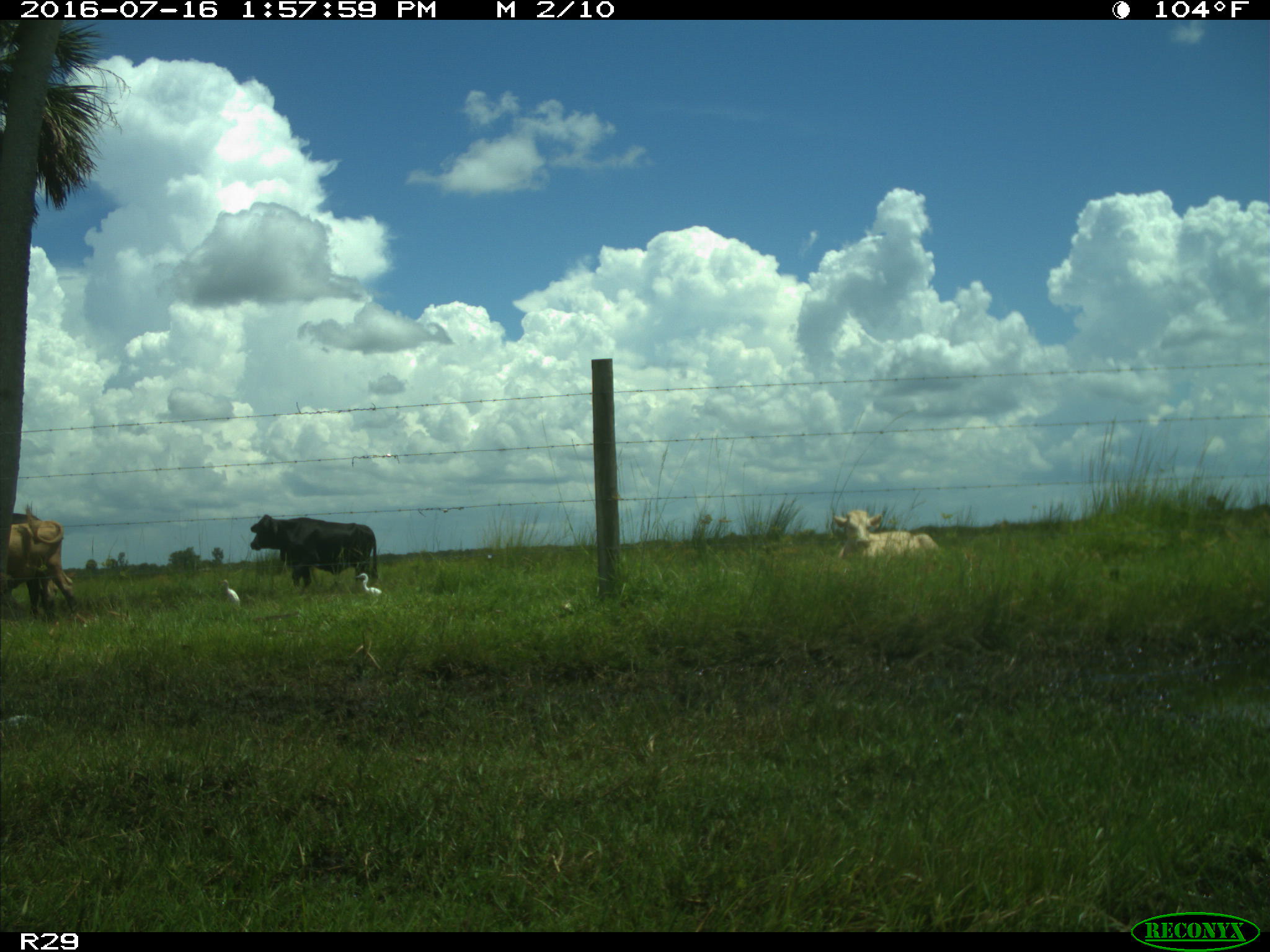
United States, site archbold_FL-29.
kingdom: Animalia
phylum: Chordata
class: Mammalia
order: Artiodactyla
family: Bovidae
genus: Bos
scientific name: Bos taurus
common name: domestic cow